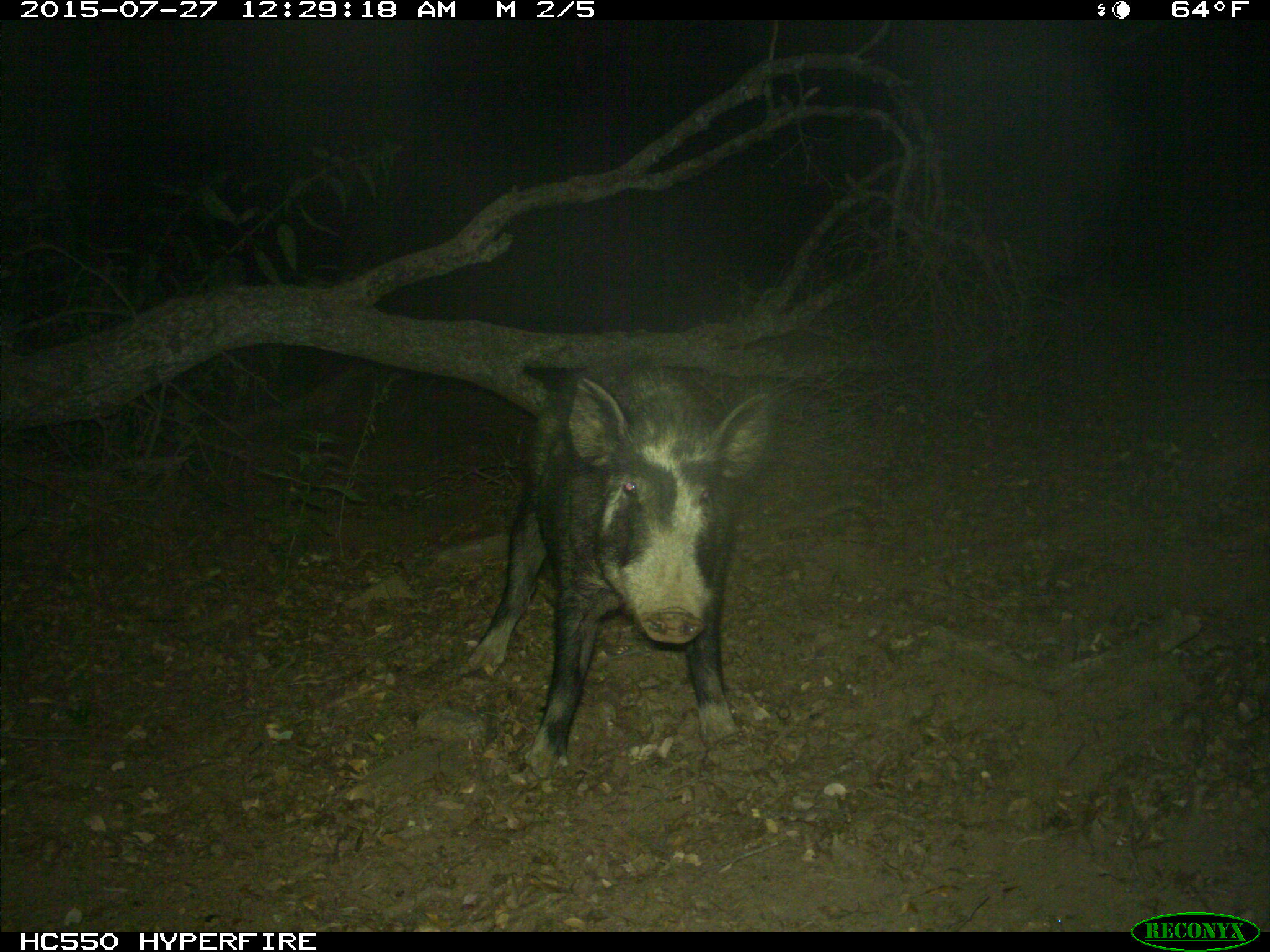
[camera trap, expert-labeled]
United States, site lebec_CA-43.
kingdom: Animalia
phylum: Chordata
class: Mammalia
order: Artiodactyla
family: Suidae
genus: Sus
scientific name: Sus scrofa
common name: wild boar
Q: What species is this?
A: Sus scrofa (wild boar).